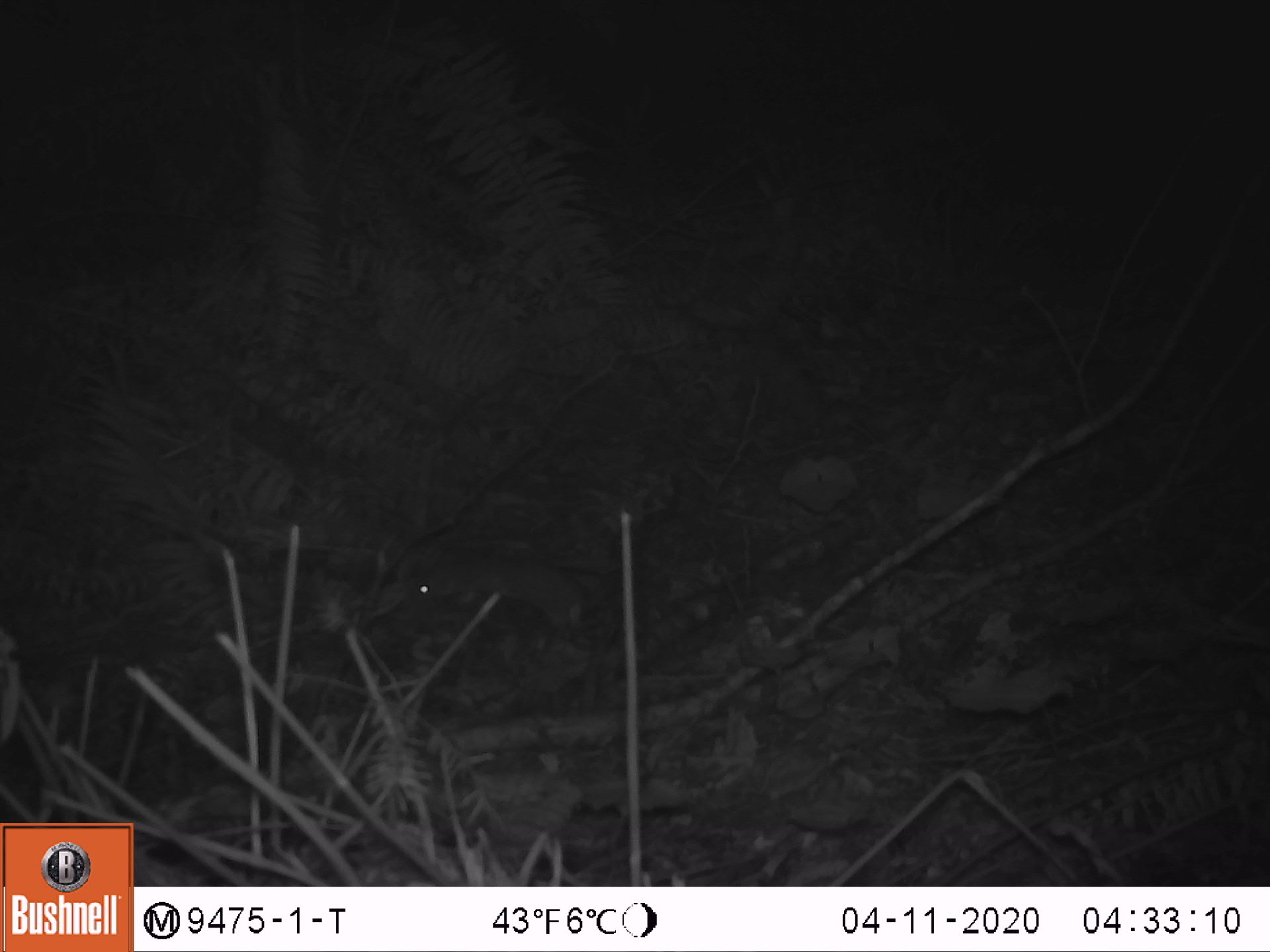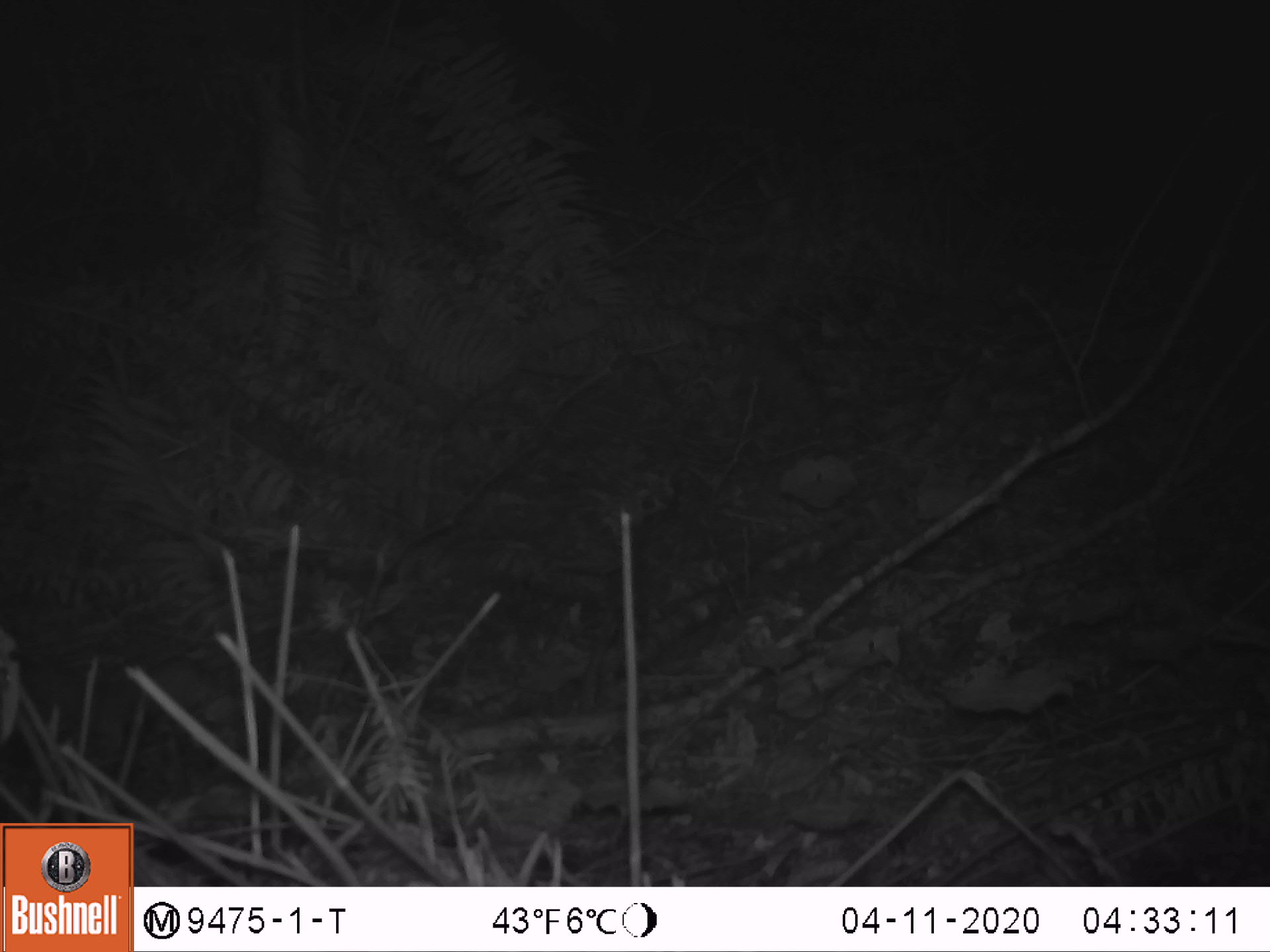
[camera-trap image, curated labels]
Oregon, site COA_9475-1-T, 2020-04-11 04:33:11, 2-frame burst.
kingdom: Animalia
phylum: Chordata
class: Mammalia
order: Carnivora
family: Mustelidae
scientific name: Mustelidae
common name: weasel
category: weasel family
Weasel family (weasel) (Mustelidae).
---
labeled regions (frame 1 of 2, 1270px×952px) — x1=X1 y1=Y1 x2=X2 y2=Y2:
weasel family: x1=402 y1=548 x2=603 y2=635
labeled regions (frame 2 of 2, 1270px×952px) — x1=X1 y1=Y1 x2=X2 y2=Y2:
weasel family: x1=112 y1=647 x2=221 y2=730